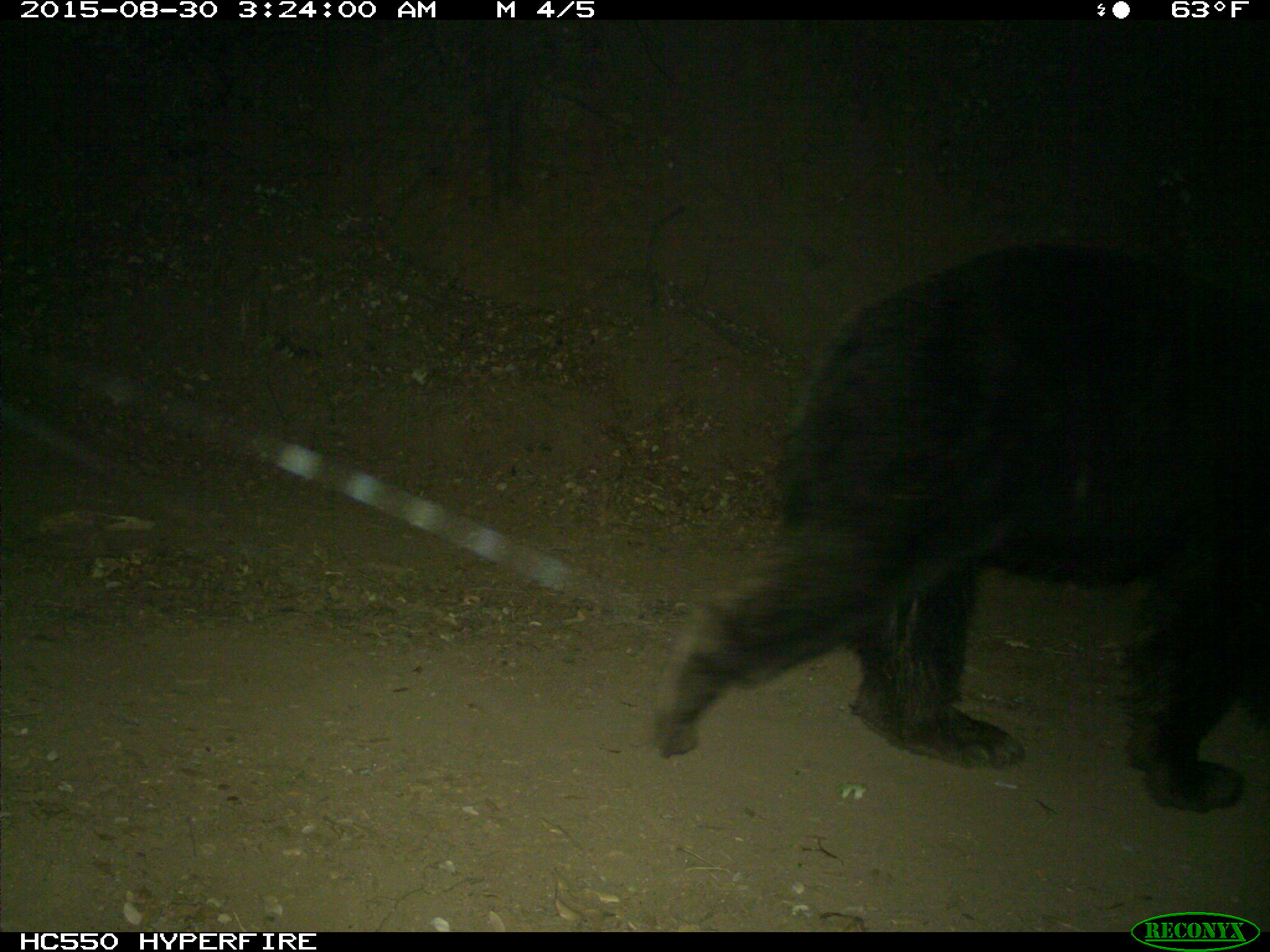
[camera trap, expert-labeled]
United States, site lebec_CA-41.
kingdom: Animalia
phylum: Chordata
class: Mammalia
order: Carnivora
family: Ursidae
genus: Ursus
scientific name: Ursus americanus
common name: american black bear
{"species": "Ursus americanus (american black bear)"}